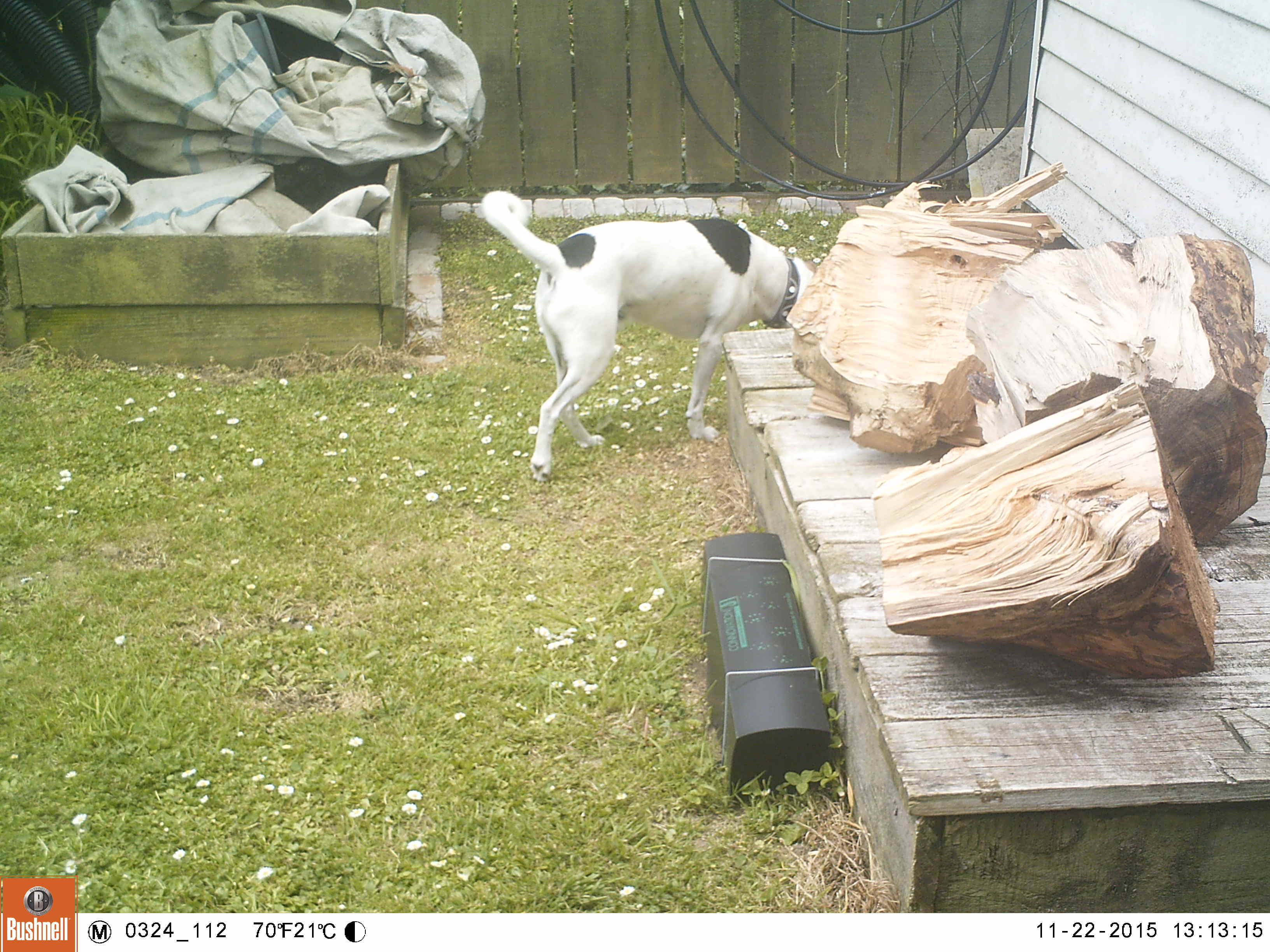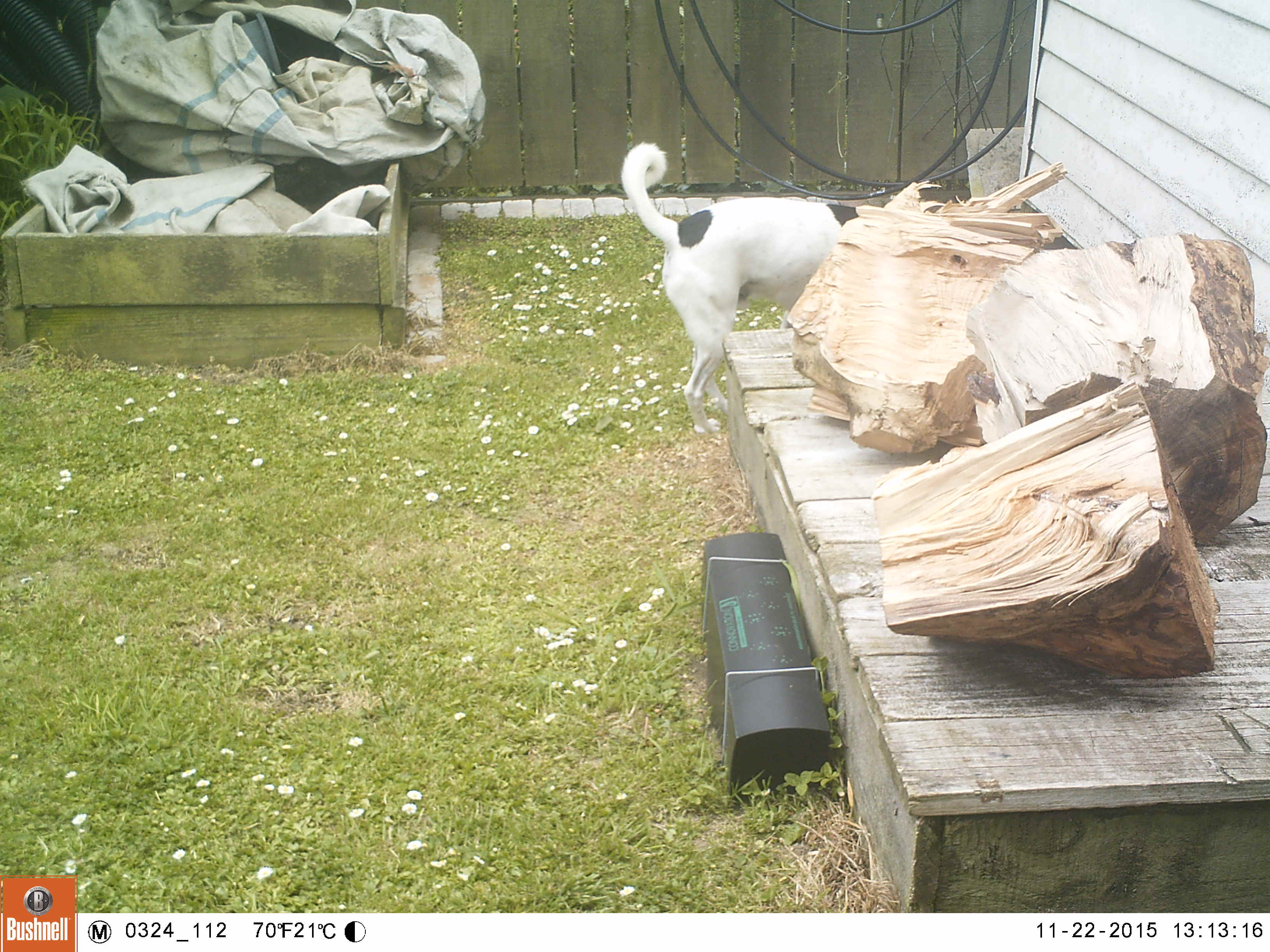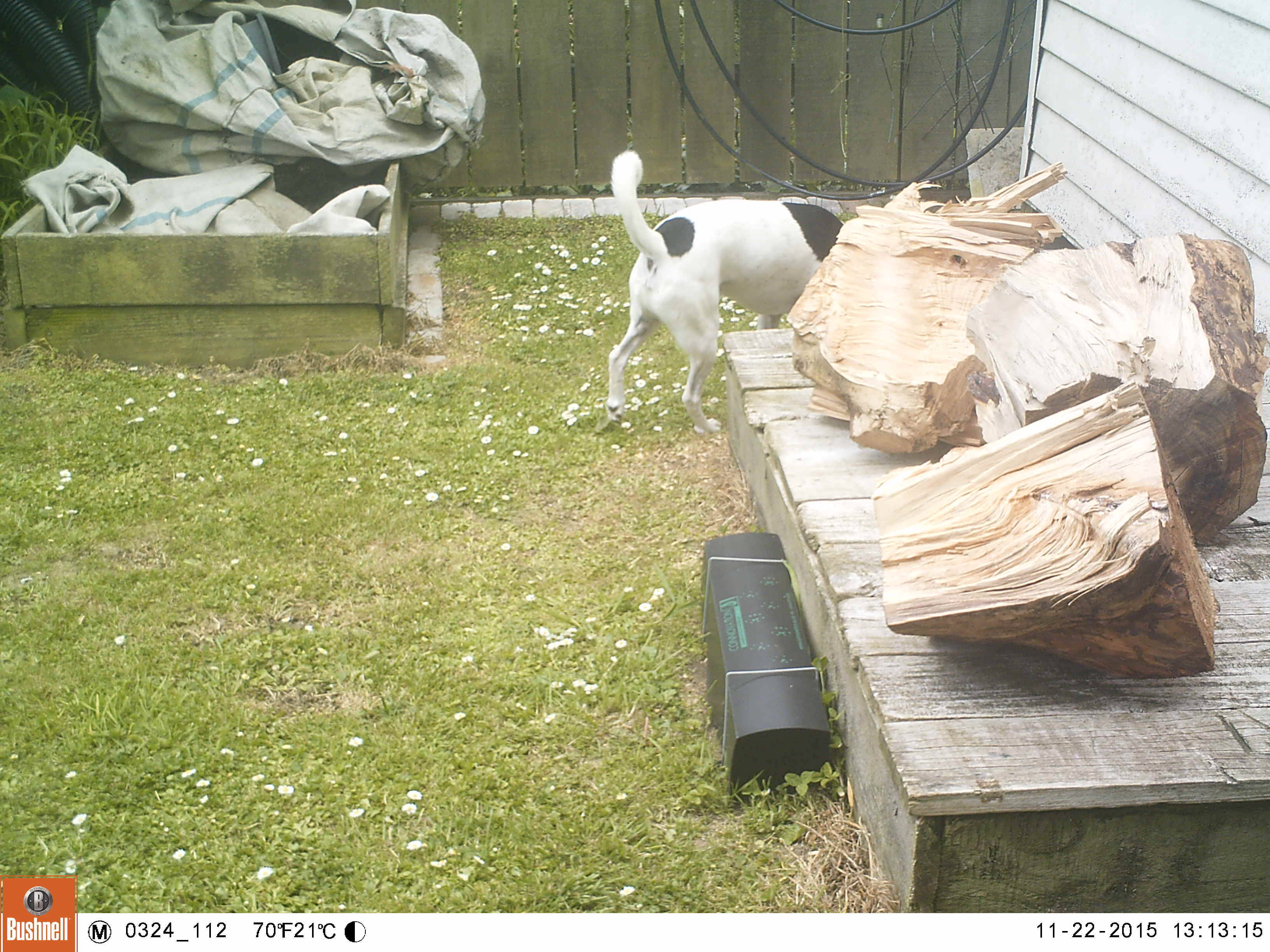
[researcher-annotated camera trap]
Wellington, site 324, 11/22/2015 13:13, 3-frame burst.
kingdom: Animalia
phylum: Chordata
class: Mammalia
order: Carnivora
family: Canidae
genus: Canis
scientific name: Canis familiaris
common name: dog